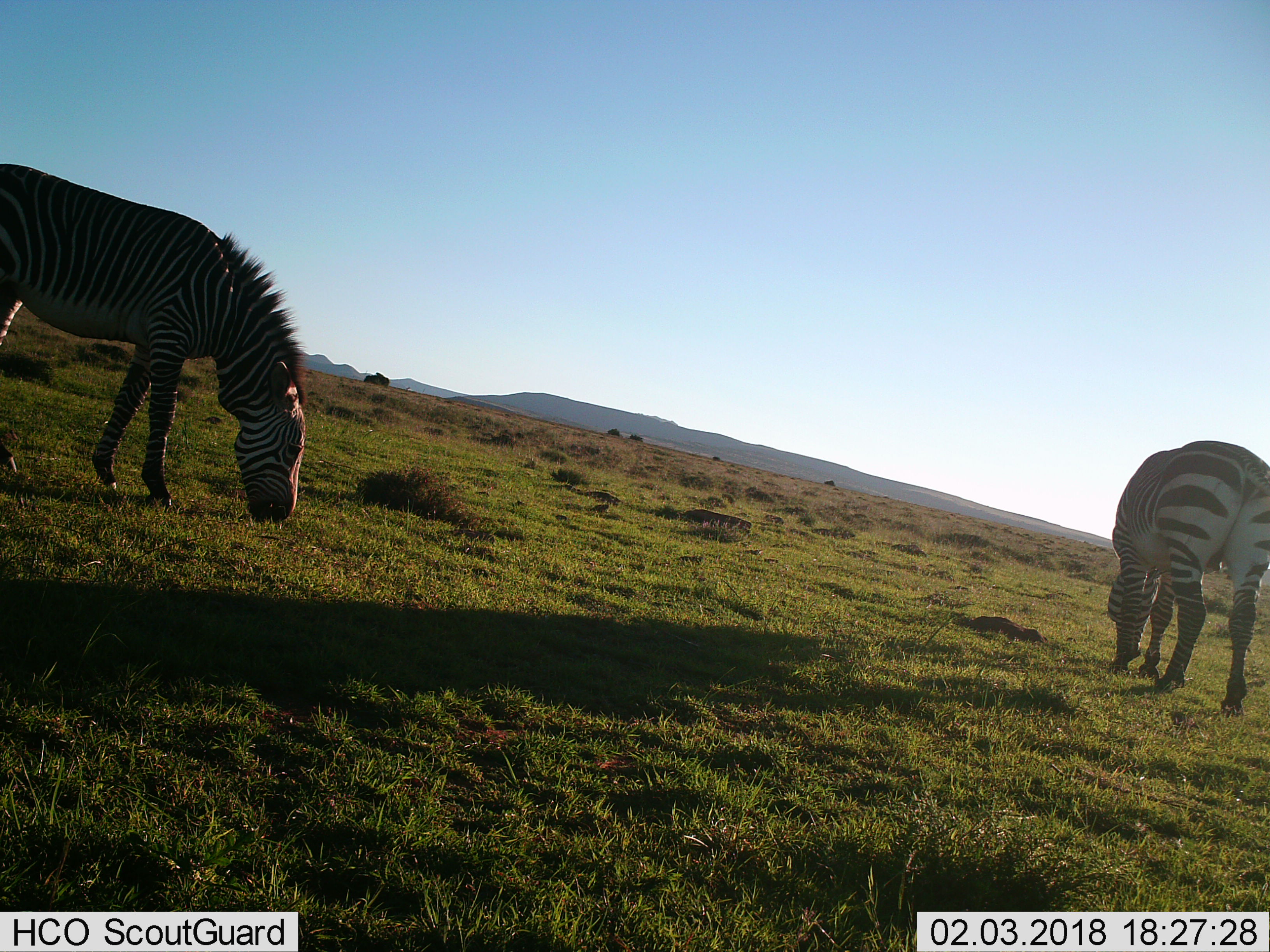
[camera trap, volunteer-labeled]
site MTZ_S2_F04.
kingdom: Animalia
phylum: Chordata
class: Mammalia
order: Perissodactyla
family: Equidae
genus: Equus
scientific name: Equus zebra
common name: mountain zebra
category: zebramountain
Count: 2.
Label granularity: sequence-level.